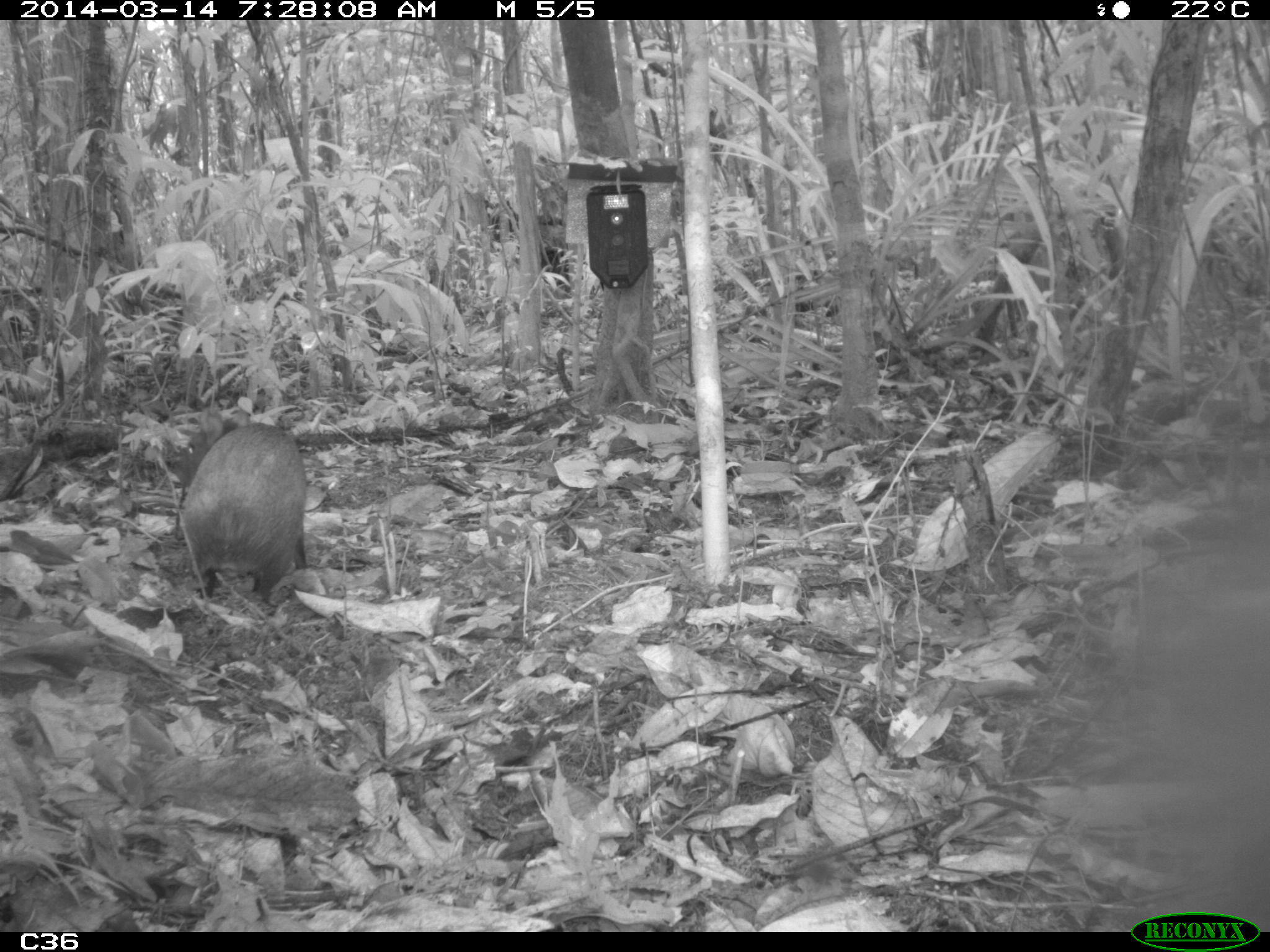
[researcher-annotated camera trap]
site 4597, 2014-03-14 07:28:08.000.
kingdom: Animalia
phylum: Chordata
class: Mammalia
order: Rodentia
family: Dasyproctidae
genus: Dasyprocta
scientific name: Dasyprocta leporina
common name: red-rumped agouti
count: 1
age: adult